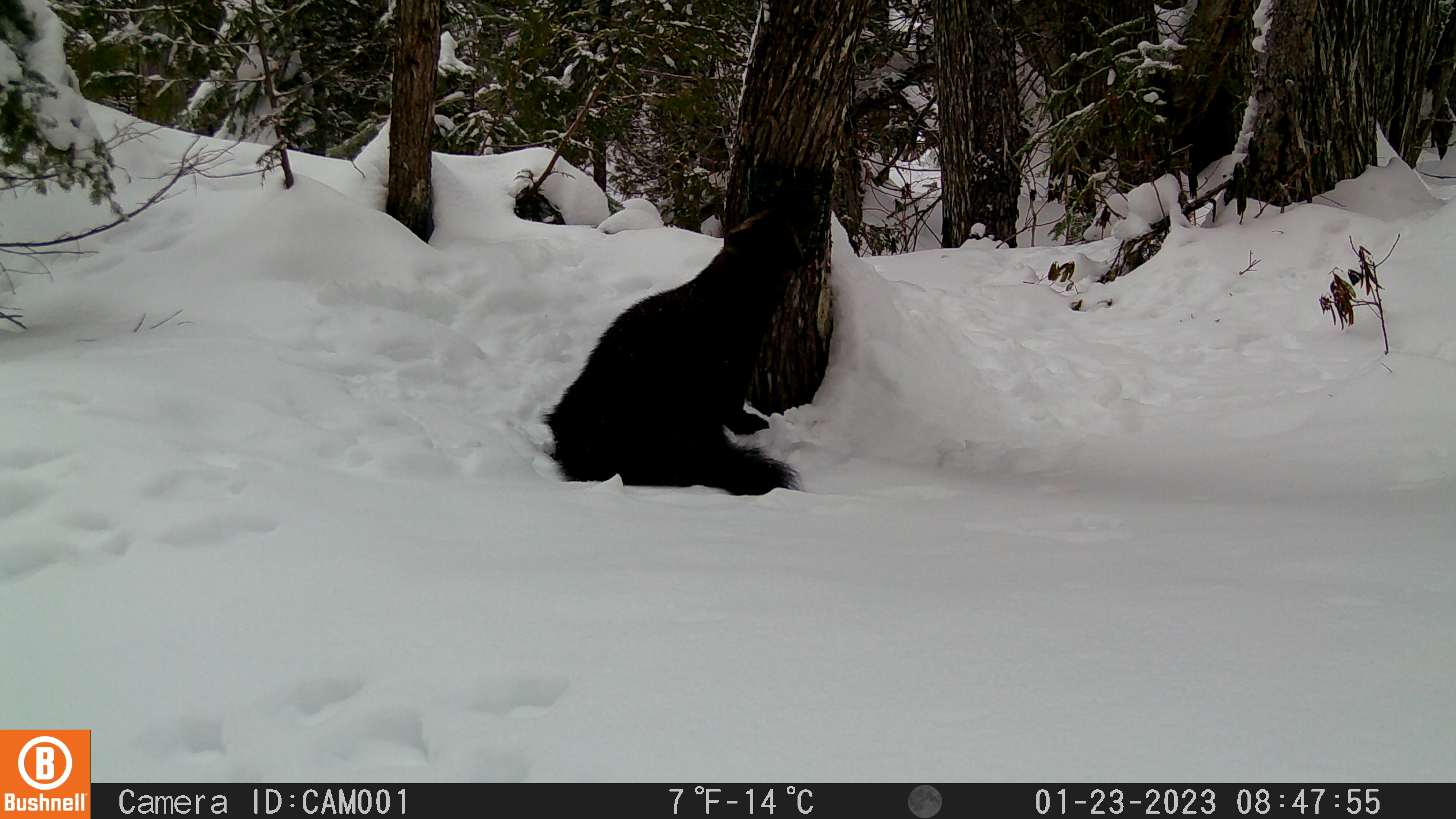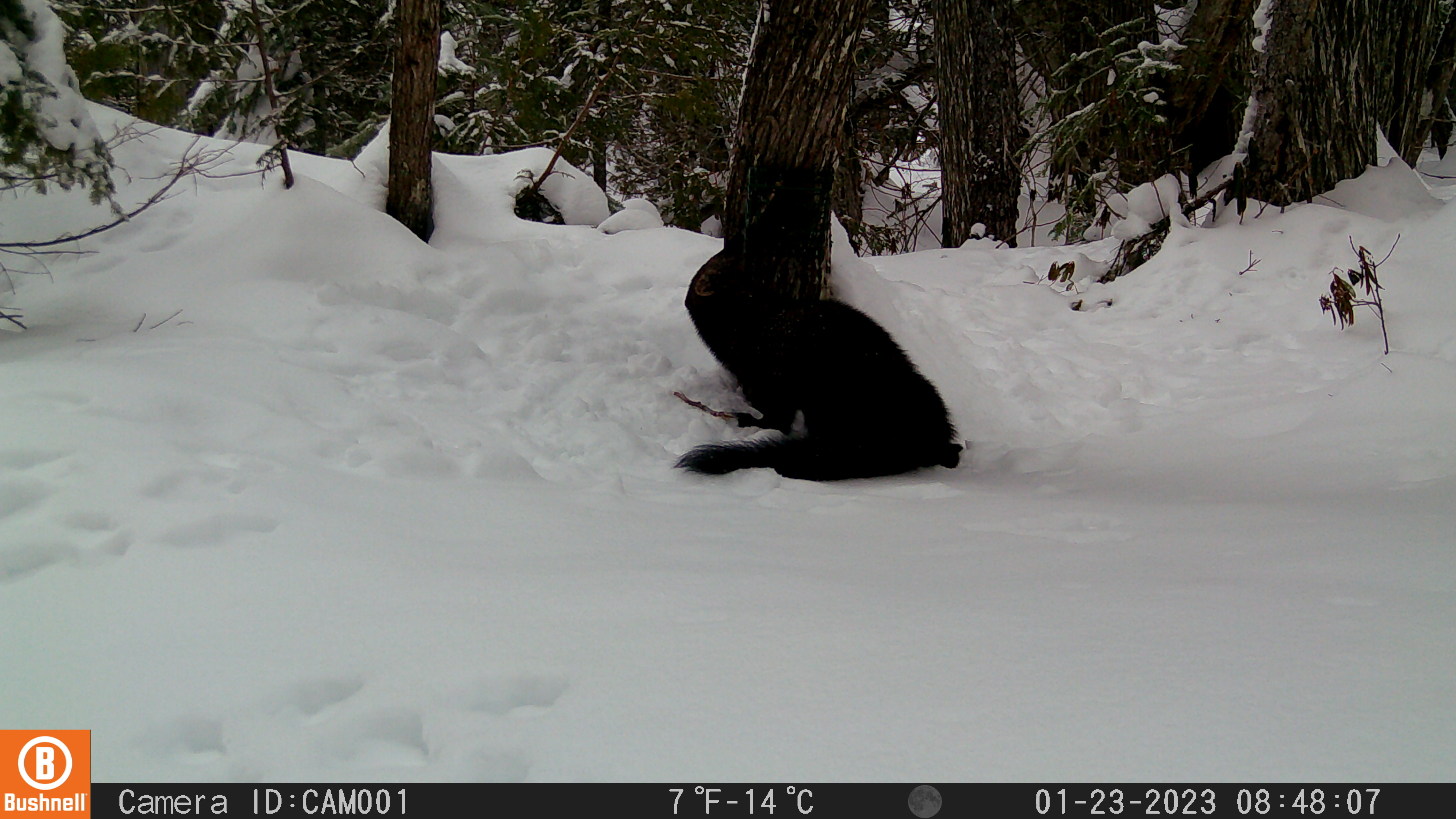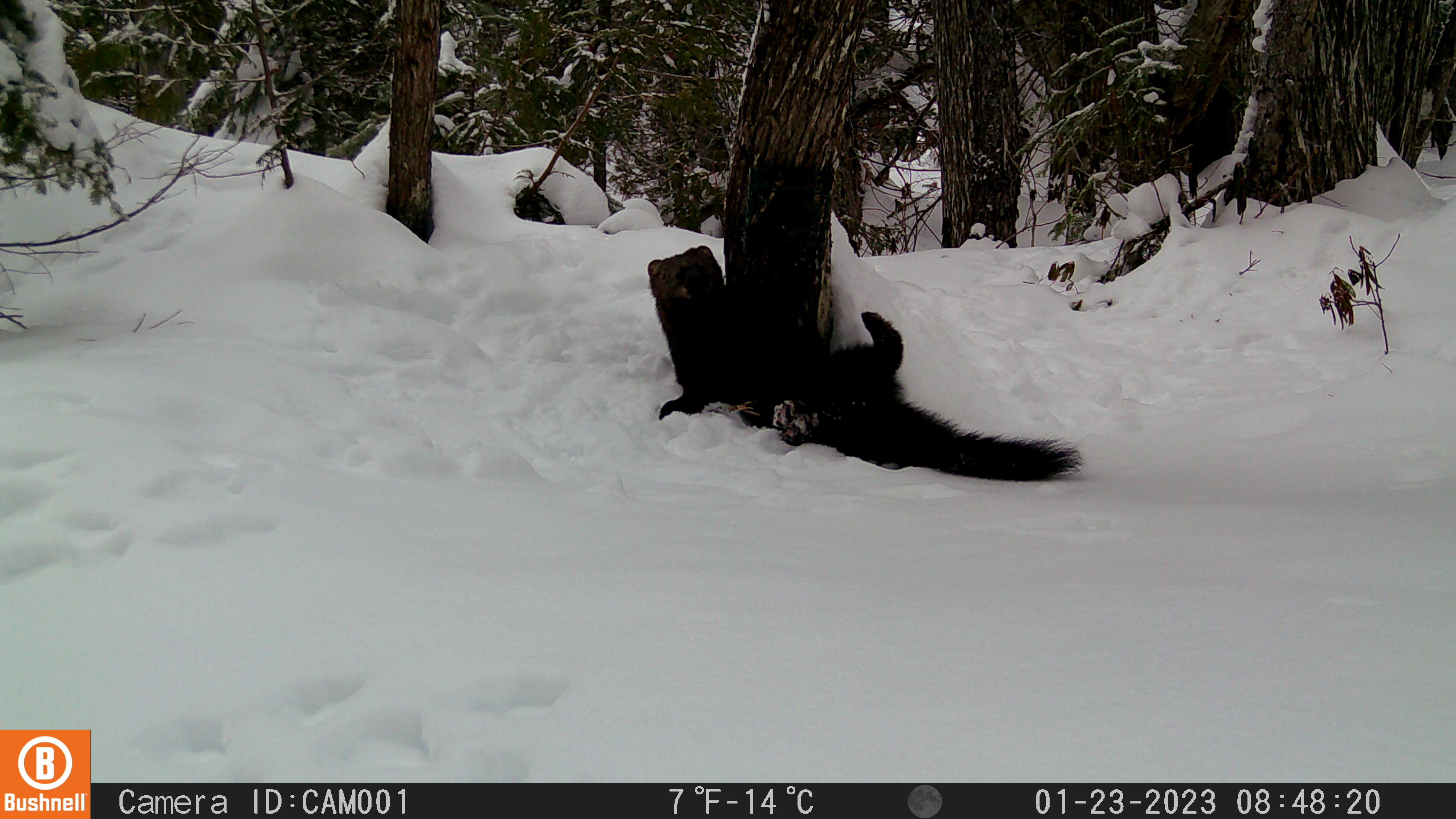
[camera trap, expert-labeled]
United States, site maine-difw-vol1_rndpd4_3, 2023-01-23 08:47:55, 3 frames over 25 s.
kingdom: Animalia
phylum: Chordata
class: Mammalia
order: Carnivora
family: Mustelidae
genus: Pekania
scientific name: Pekania pennanti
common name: fisher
Fisher (Pekania pennanti).